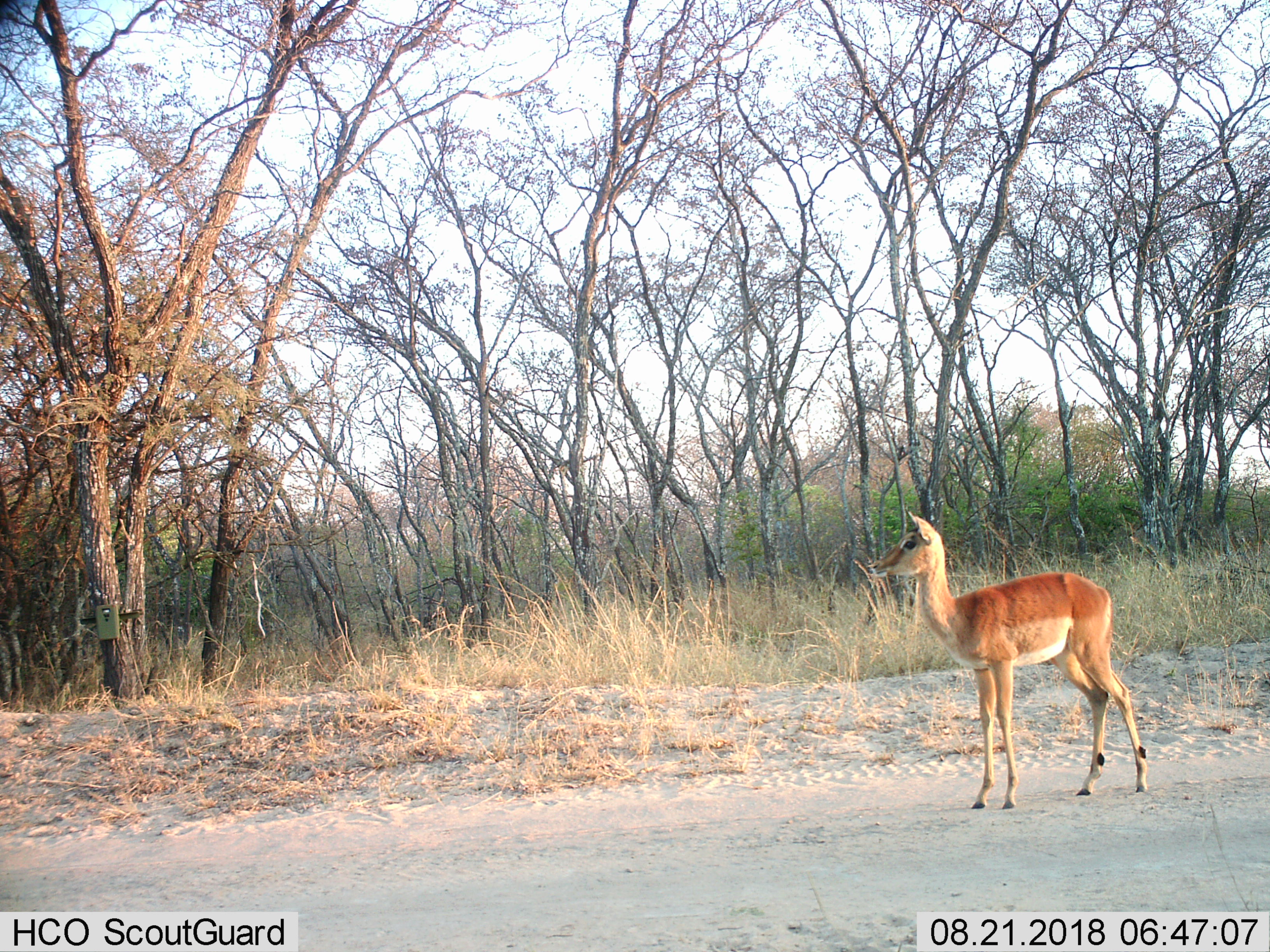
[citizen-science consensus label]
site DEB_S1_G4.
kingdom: Animalia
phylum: Chordata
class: Mammalia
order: Artiodactyla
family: Bovidae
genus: Aepyceros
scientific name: Aepyceros melampus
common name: impala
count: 1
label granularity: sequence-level